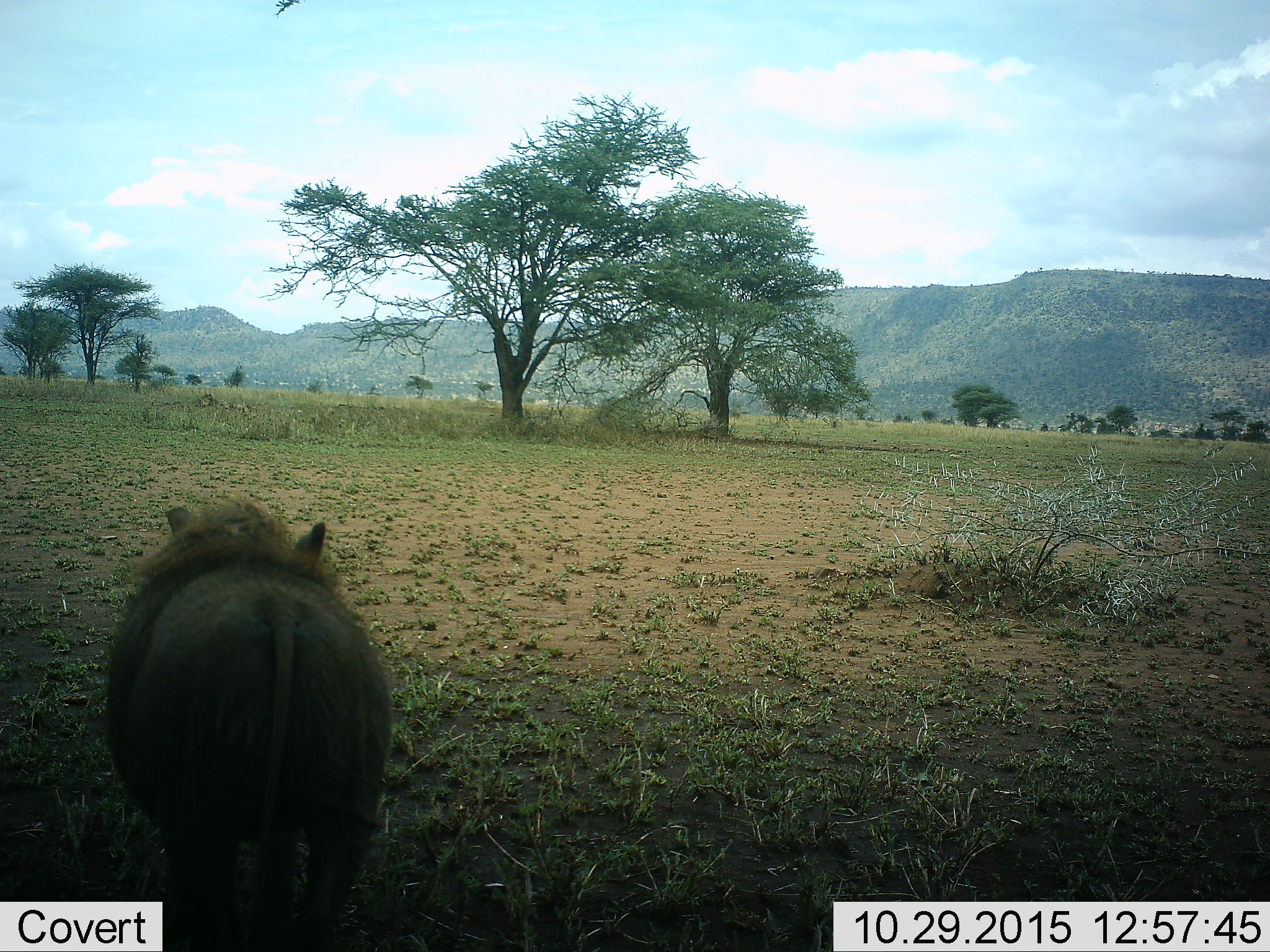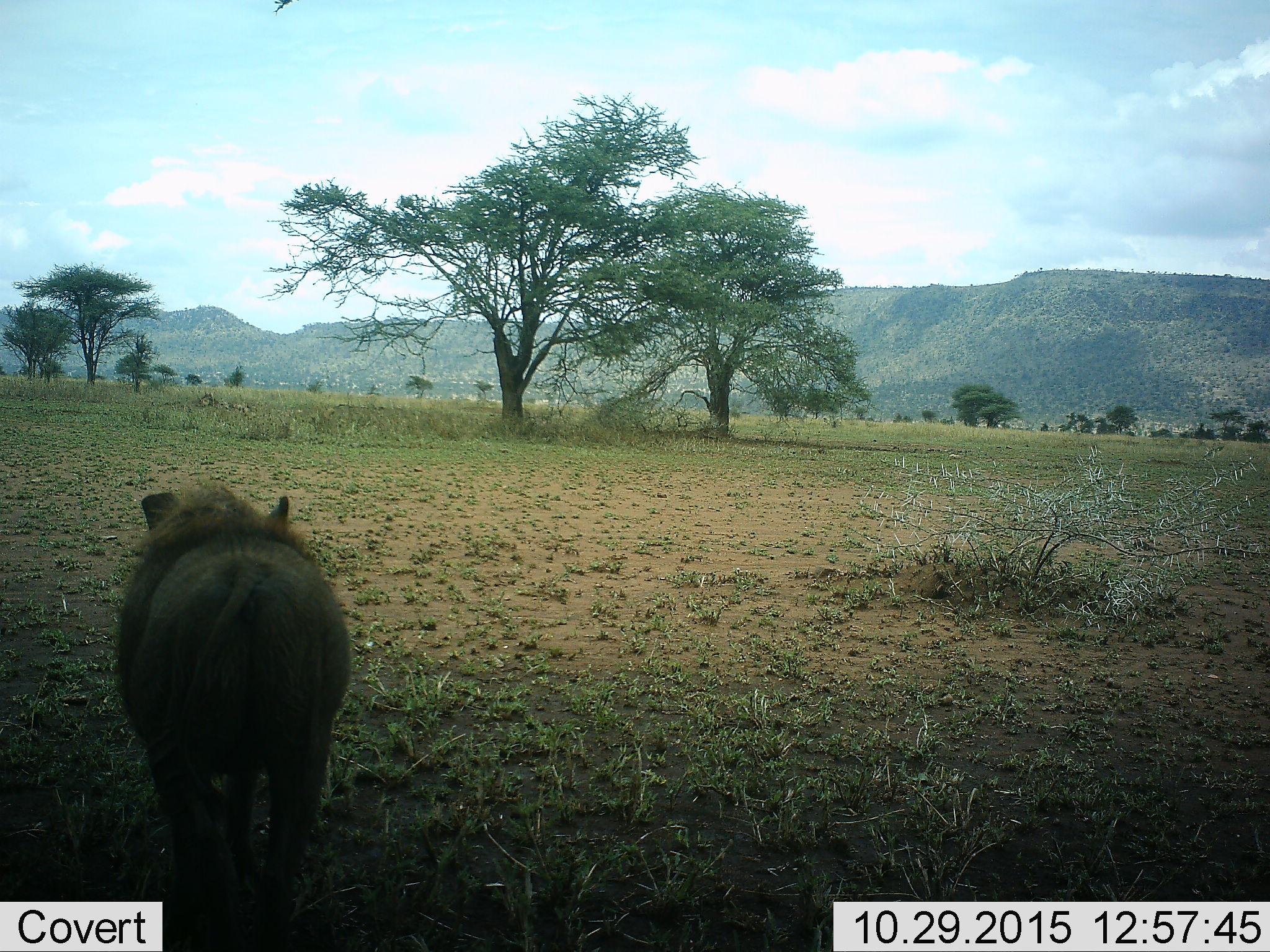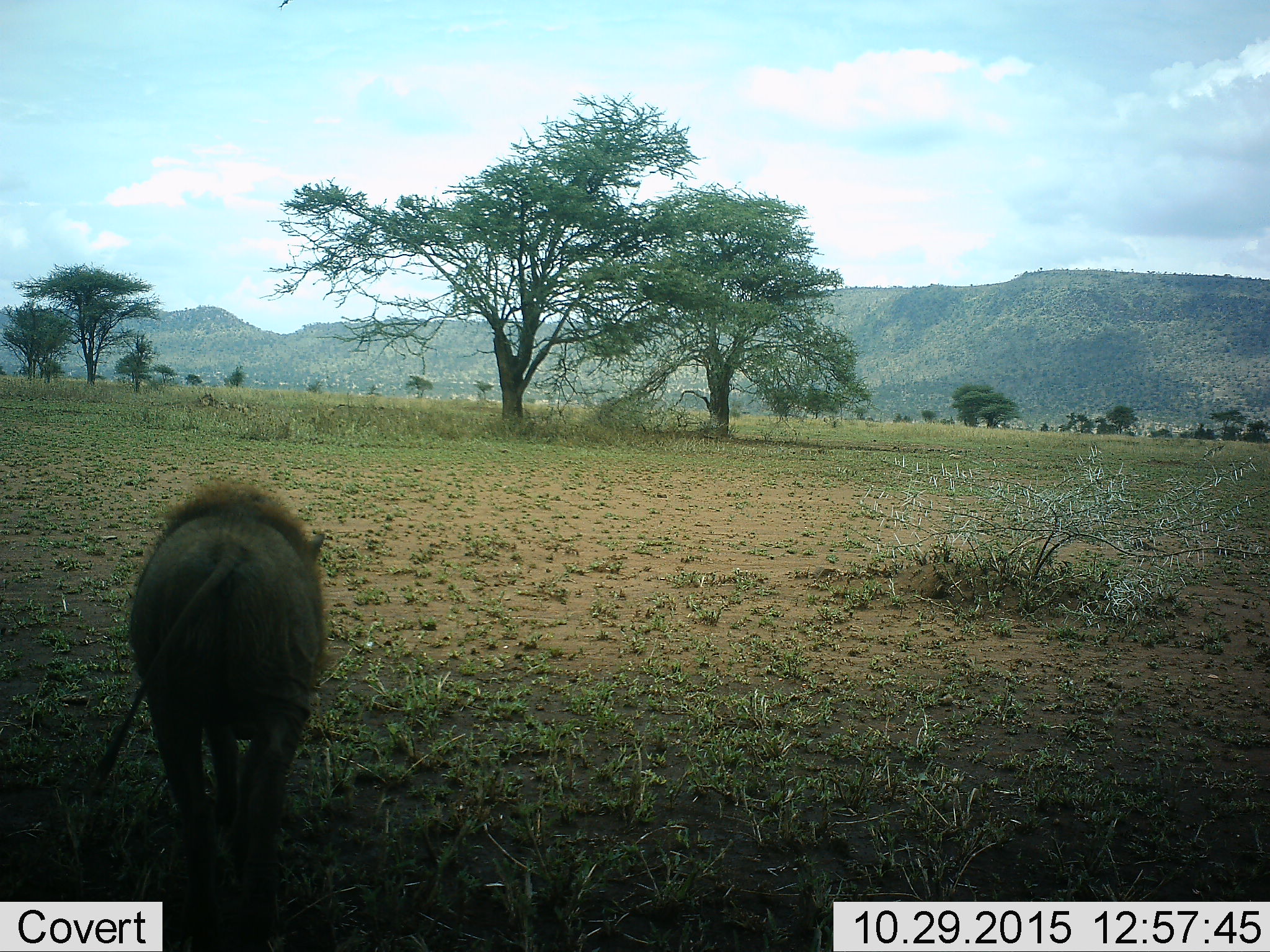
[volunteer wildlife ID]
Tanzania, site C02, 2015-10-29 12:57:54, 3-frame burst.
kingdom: Animalia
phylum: Chordata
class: Mammalia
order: Artiodactyla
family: Suidae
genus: Phacochoerus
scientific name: Phacochoerus africanus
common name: warthog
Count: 1.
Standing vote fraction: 0%.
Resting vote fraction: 0%.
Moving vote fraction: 100%.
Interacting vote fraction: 0%.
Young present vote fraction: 0%.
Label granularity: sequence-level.